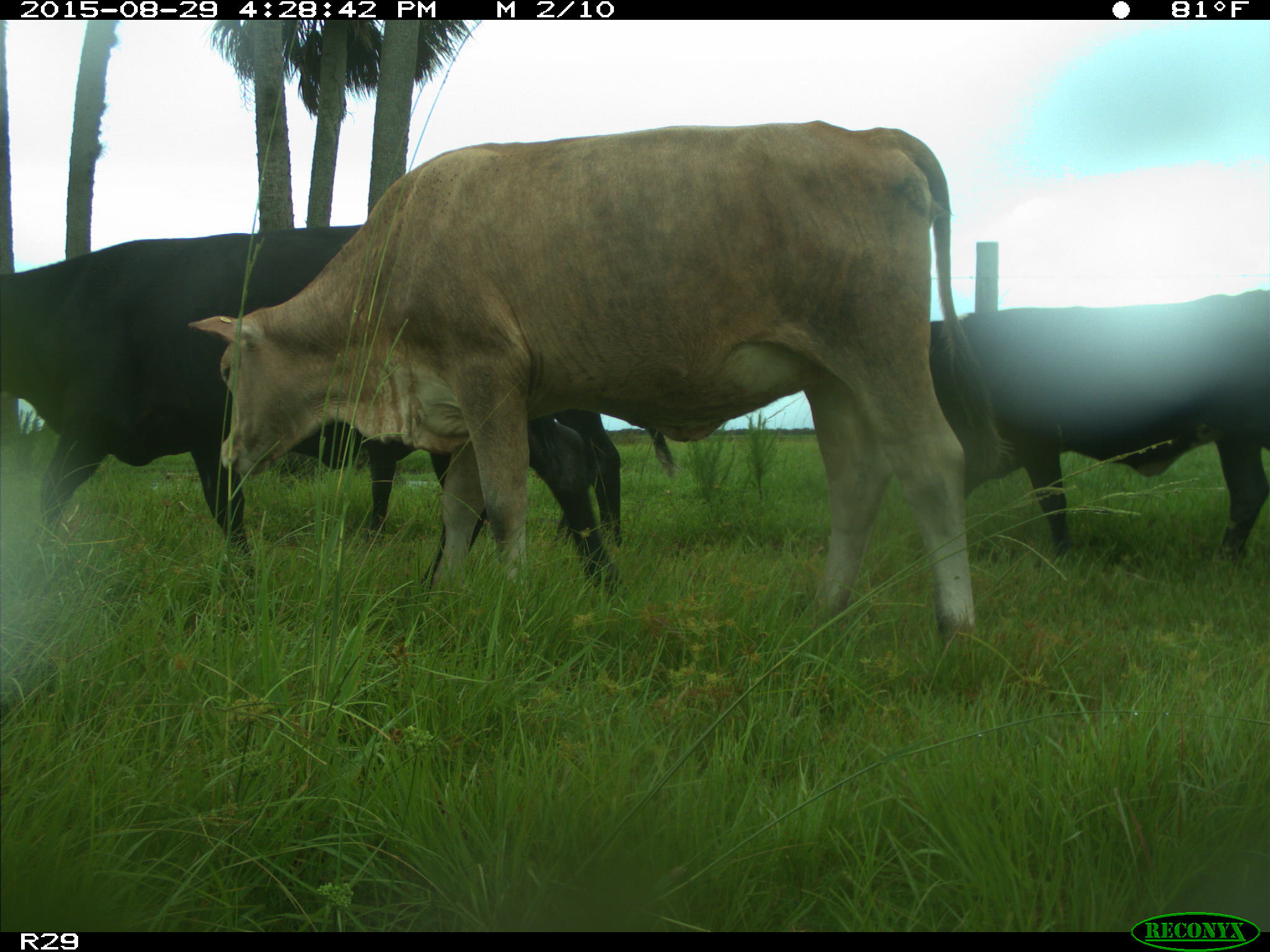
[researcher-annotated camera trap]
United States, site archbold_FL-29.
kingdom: Animalia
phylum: Chordata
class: Mammalia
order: Artiodactyla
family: Bovidae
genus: Bos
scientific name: Bos taurus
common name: domestic cow